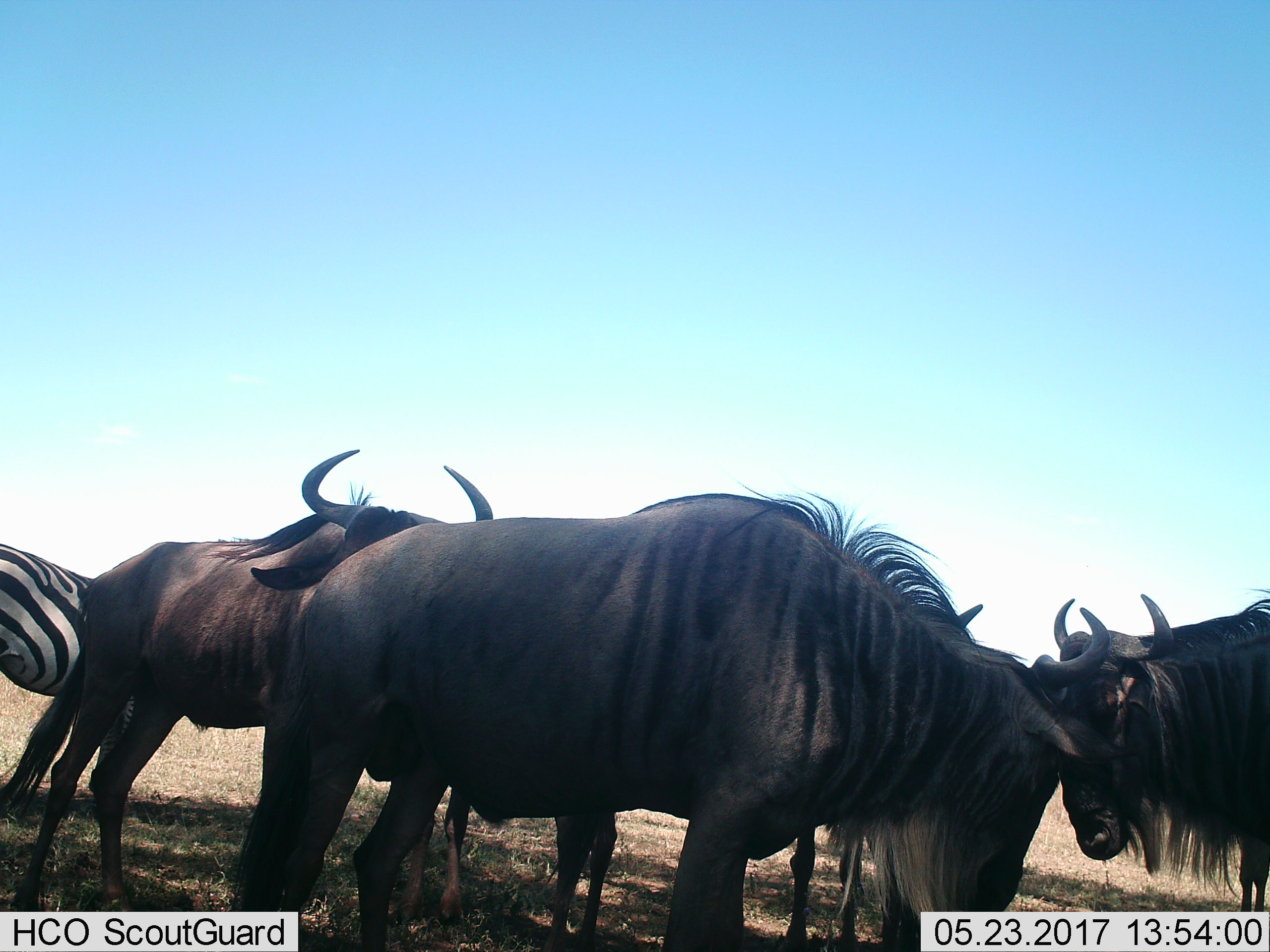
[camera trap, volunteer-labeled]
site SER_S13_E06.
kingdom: Animalia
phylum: Chordata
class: Mammalia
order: Artiodactyla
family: Bovidae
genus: Connochaetes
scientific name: Connochaetes taurinus taurinus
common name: blue wildebeest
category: wildebeestblue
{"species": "wildebeestblue (blue wildebeest) (Connochaetes taurinus taurinus)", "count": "4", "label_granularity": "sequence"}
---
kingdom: Animalia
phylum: Chordata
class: Mammalia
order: Perissodactyla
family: Equidae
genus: Equus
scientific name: Equus quagga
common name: plains zebra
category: zebraplains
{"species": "zebraplains (plains zebra) (Equus quagga)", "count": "1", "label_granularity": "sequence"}